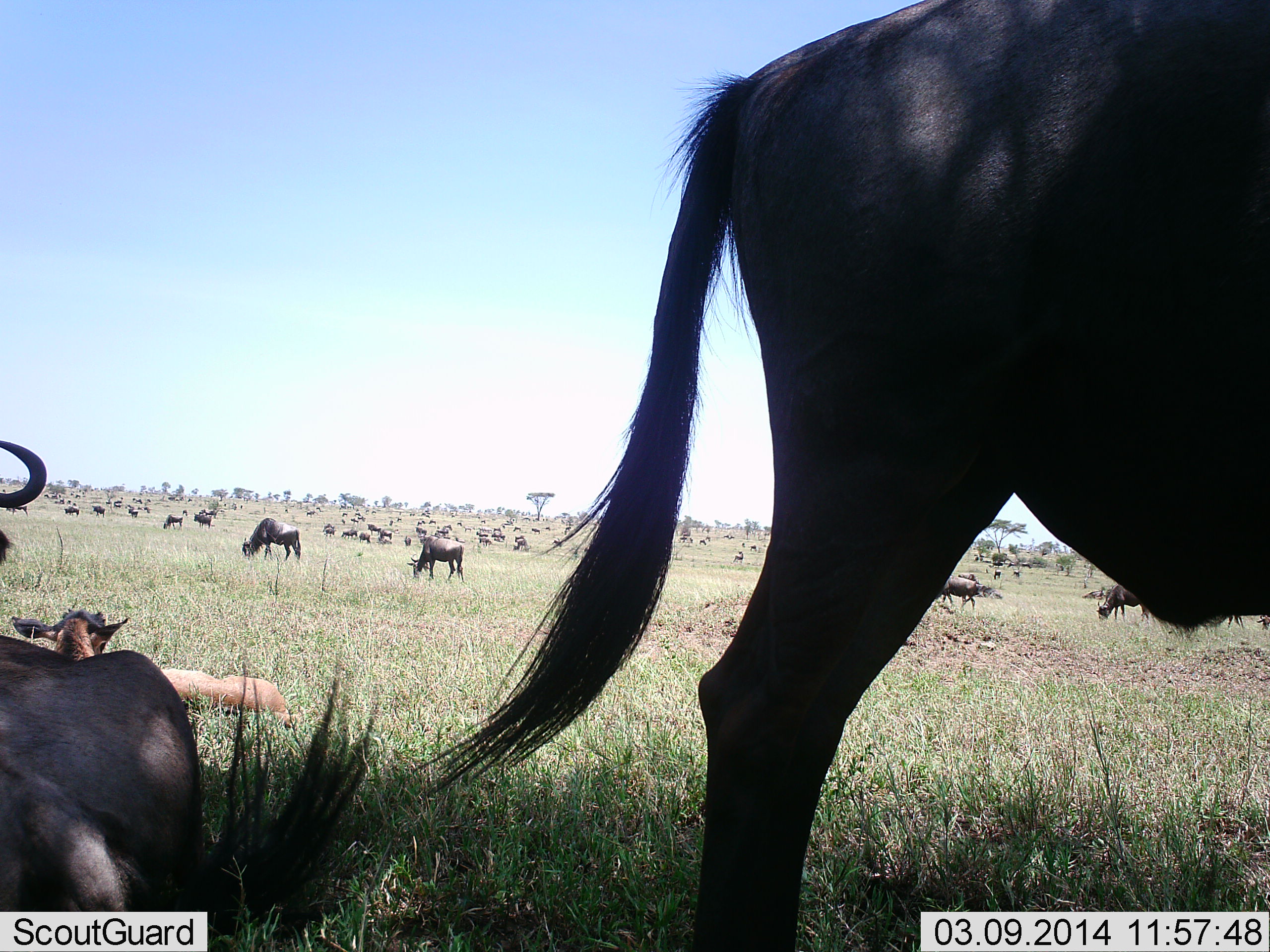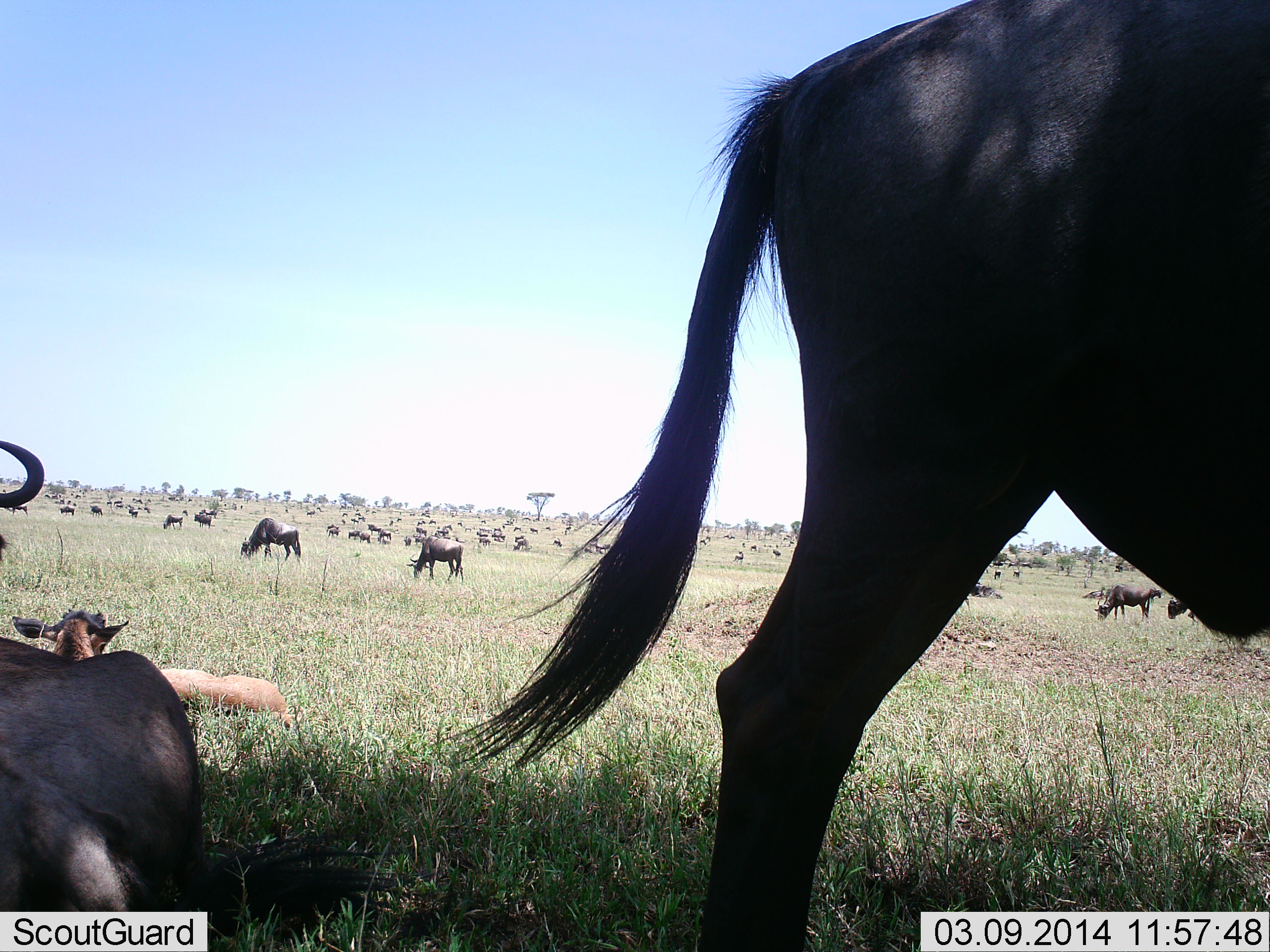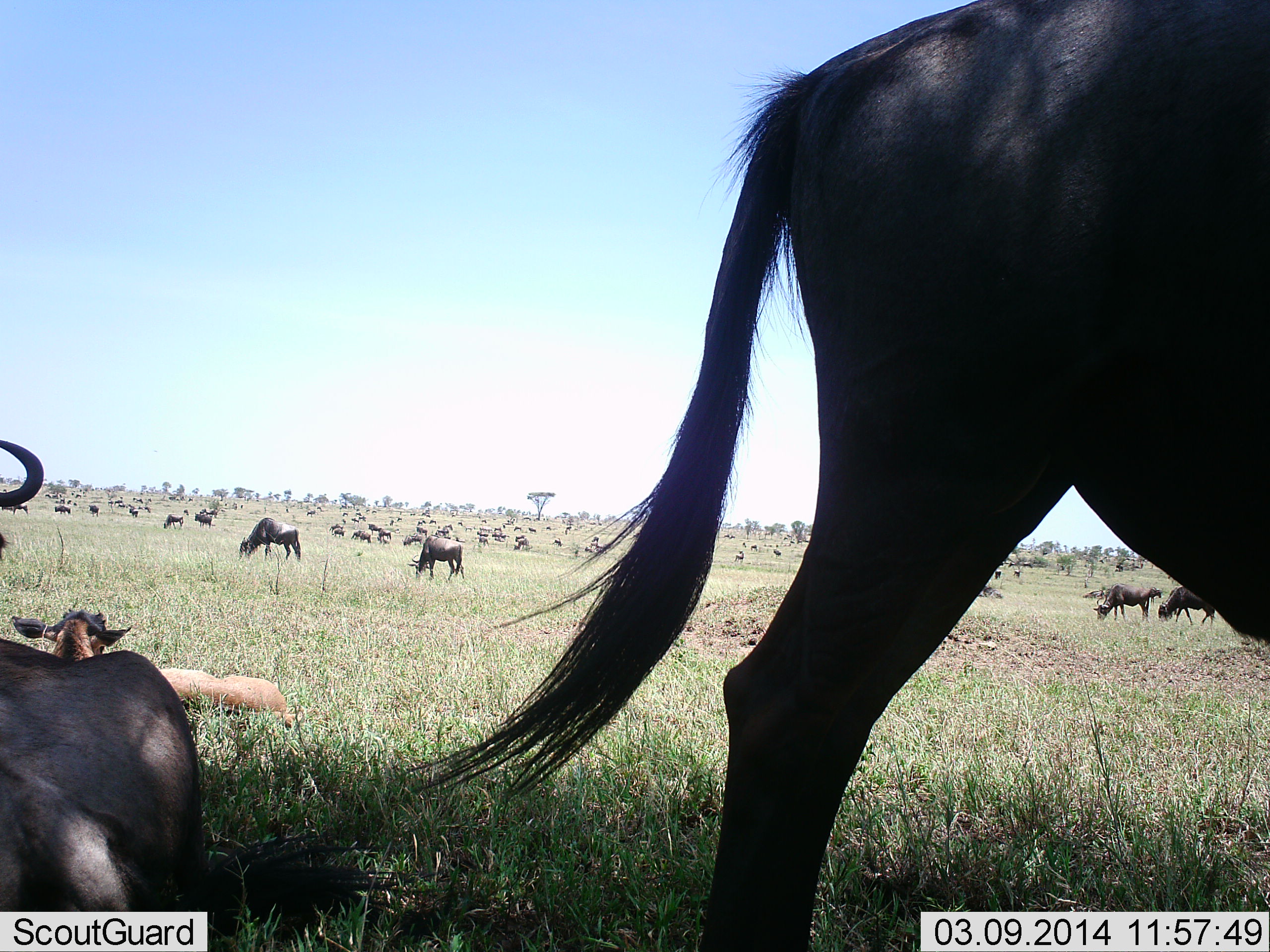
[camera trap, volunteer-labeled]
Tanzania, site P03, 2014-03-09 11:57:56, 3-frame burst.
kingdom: Animalia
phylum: Chordata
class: Mammalia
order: Artiodactyla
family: Bovidae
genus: Connochaetes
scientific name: Connochaetes taurinus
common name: blue wildebeest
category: wildebeest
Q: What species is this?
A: Wildebeest (blue wildebeest) (Connochaetes taurinus).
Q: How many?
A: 51+.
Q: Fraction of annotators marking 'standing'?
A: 50%.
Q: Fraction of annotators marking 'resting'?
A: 90%.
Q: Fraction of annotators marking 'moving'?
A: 20%.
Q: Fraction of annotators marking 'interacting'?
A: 10%.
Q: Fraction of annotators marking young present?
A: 40%.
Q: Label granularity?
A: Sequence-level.